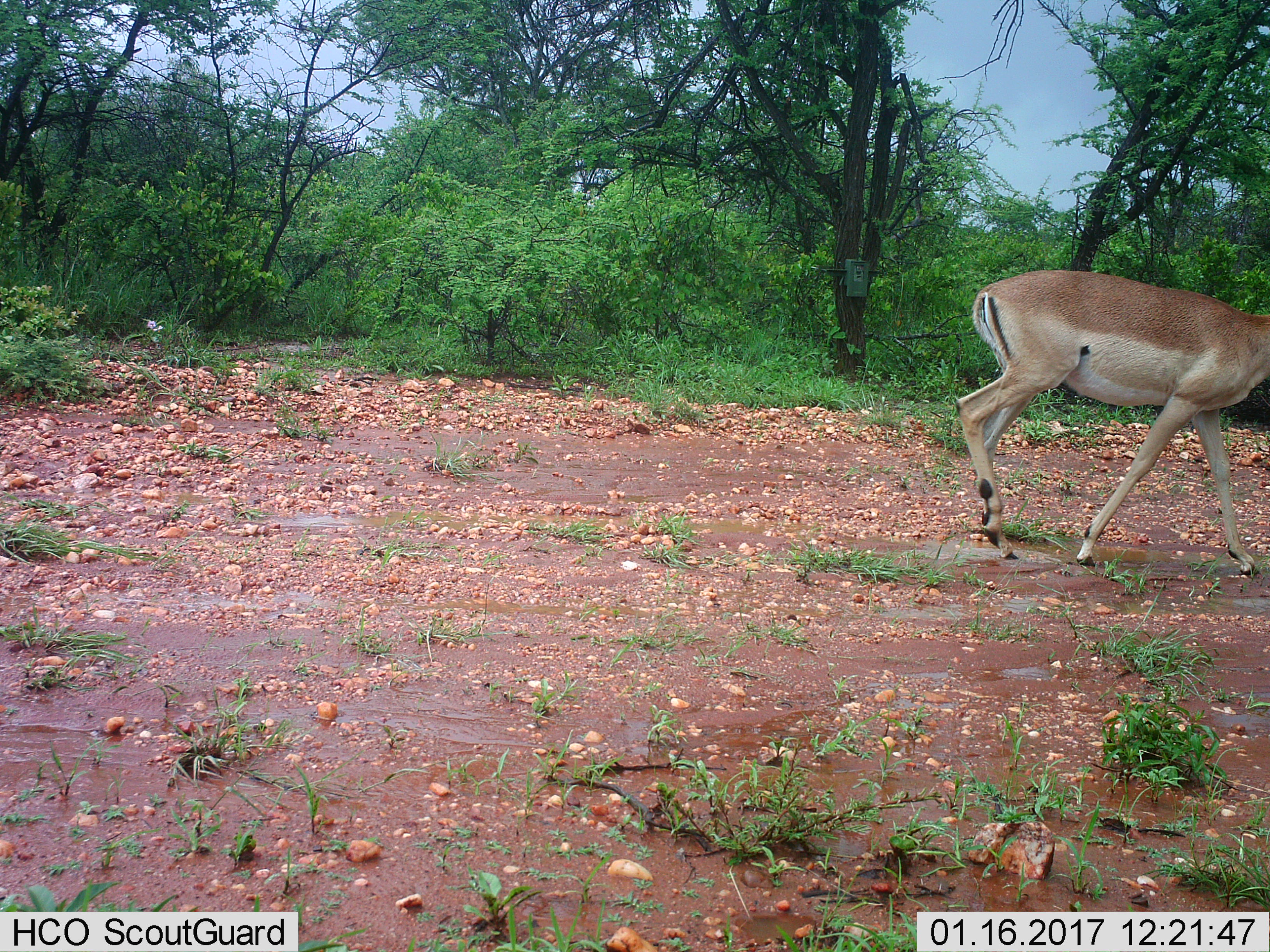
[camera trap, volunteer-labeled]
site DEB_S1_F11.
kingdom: Animalia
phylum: Chordata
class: Mammalia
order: Artiodactyla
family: Bovidae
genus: Aepyceros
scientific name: Aepyceros melampus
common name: impala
Impala (Aepyceros melampus), count 1. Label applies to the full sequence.